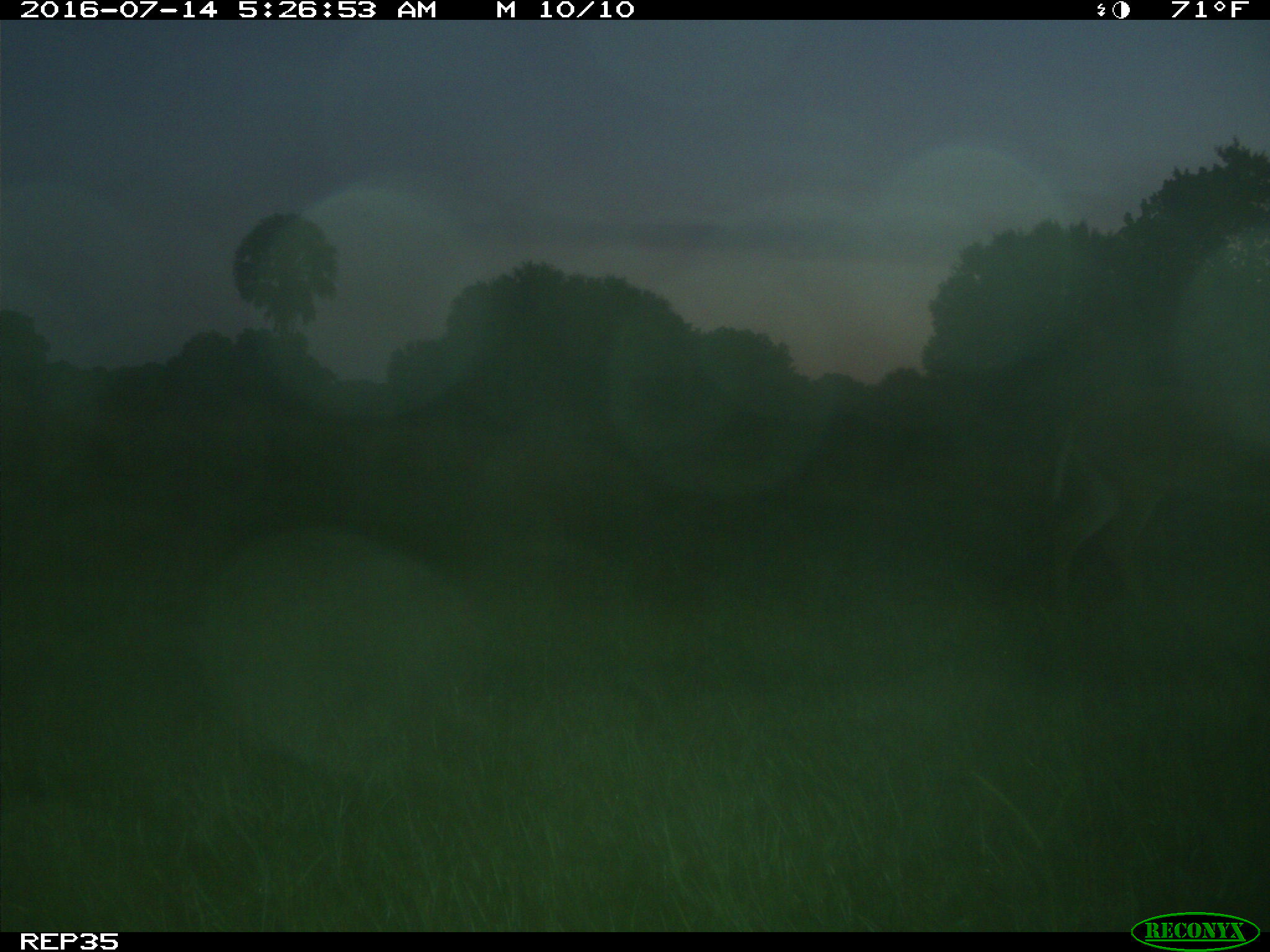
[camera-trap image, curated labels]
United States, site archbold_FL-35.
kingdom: Animalia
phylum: Chordata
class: Mammalia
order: Artiodactyla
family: Cervidae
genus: Odocoileus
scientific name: Odocoileus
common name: deer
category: unidentified deer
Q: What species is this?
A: Unidentified deer (deer) (Odocoileus).